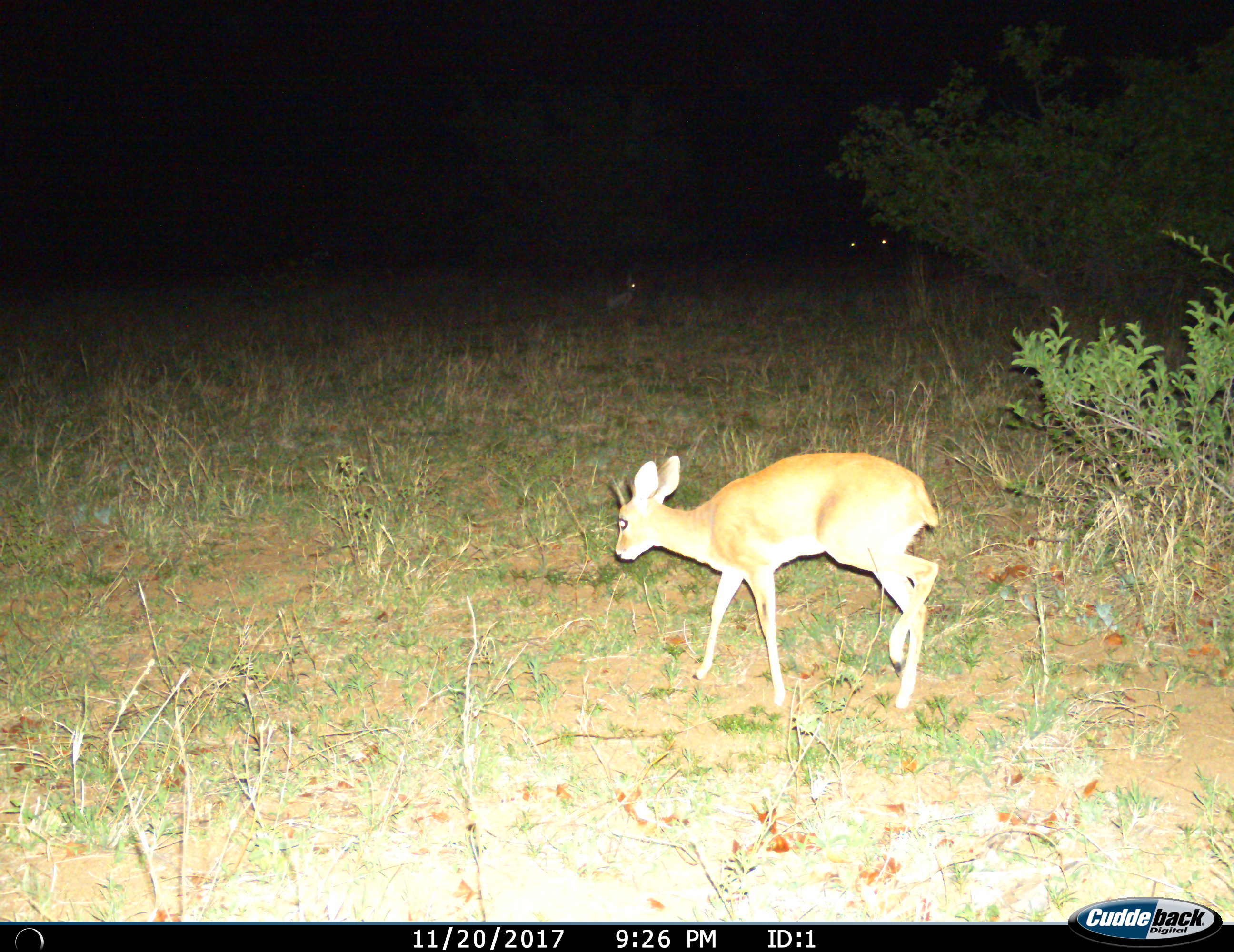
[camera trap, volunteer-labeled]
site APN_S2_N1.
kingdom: Animalia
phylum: Chordata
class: Mammalia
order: Artiodactyla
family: Bovidae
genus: Raphicerus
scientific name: Raphicerus campestris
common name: steenbok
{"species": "steenbok (Raphicerus campestris)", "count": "1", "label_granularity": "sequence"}